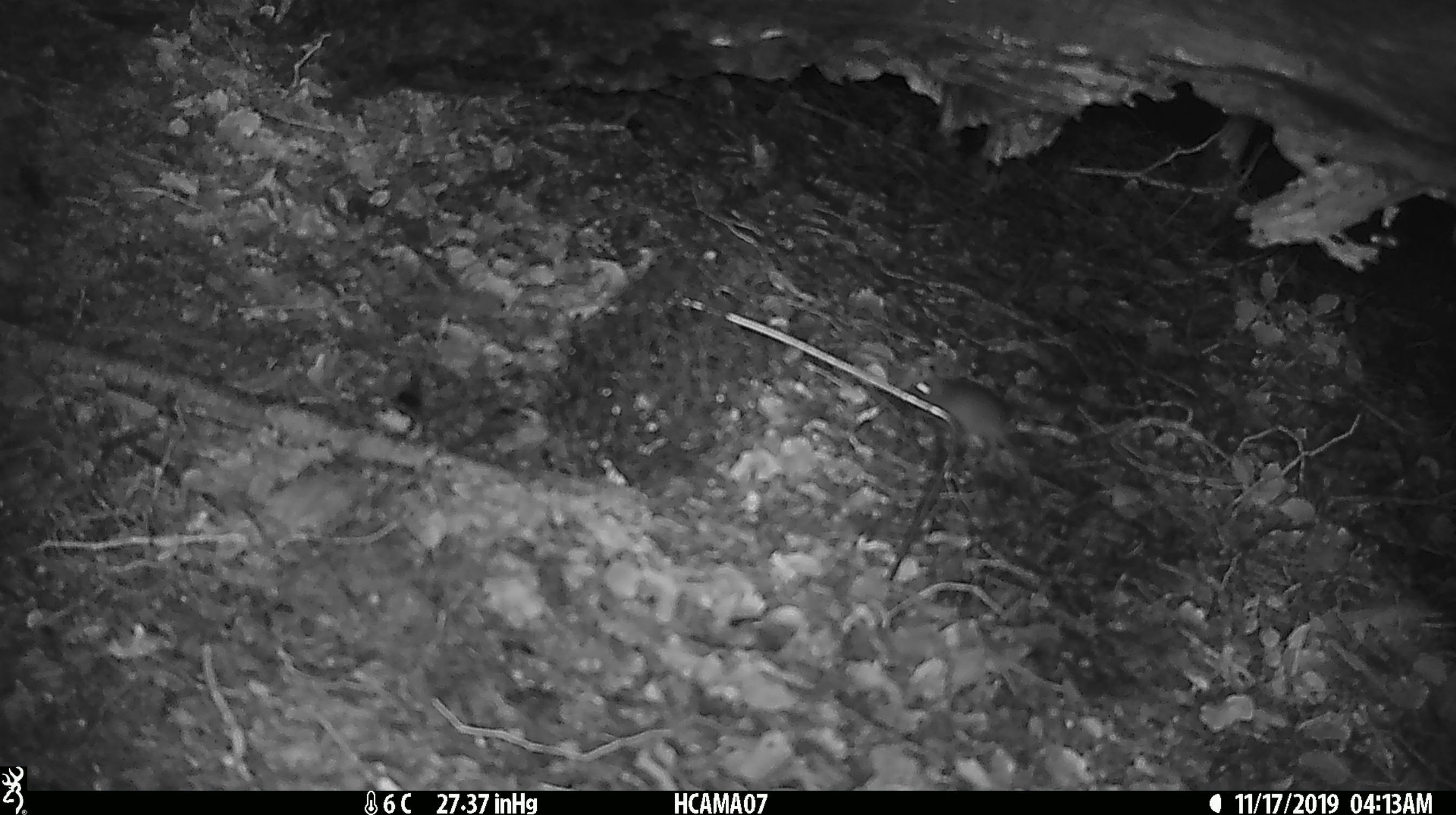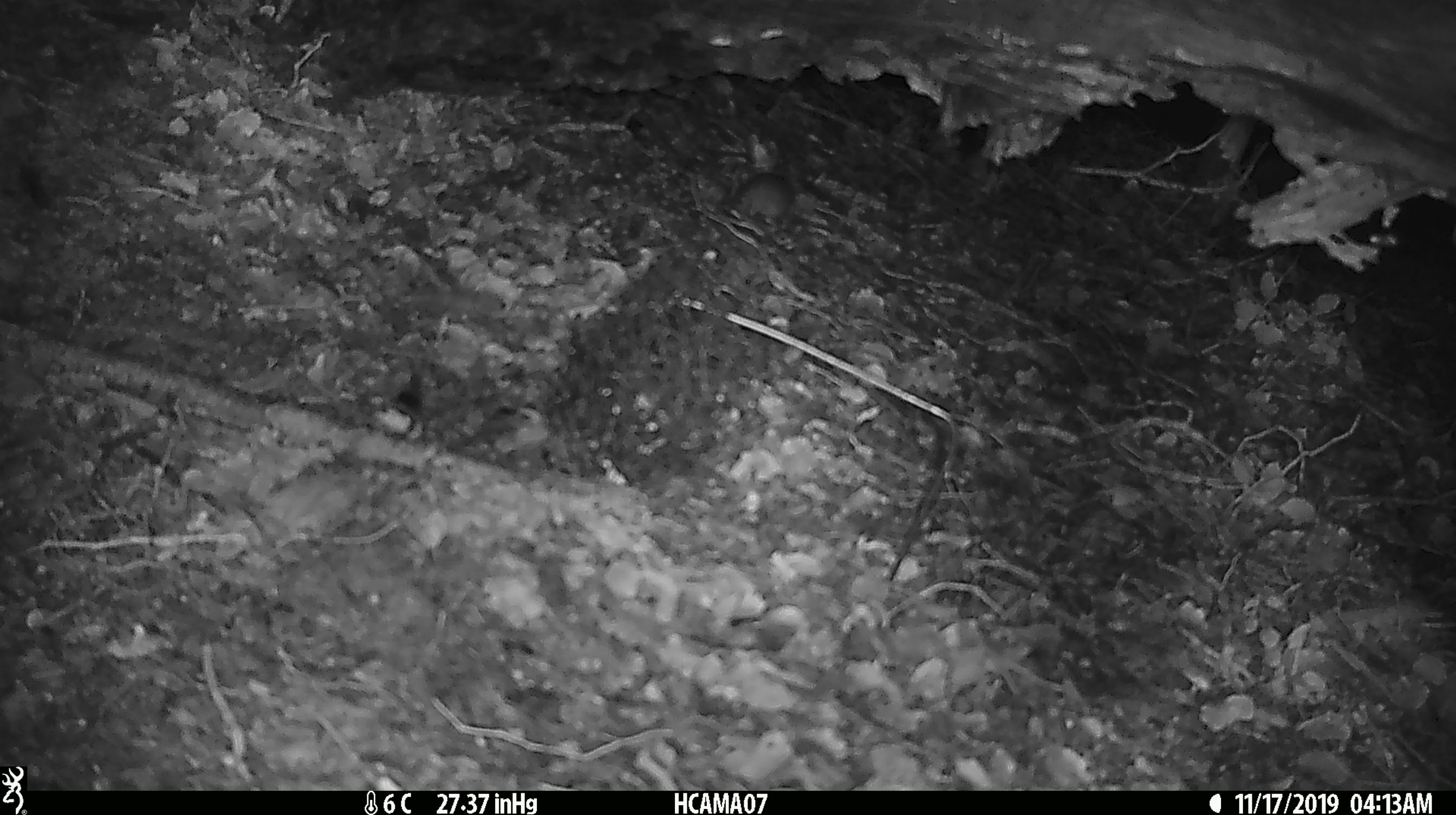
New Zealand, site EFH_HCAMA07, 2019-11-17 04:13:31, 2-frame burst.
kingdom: Animalia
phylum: Chordata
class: Mammalia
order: Rodentia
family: Muridae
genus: Mus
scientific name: Mus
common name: mouse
Mouse (Mus).